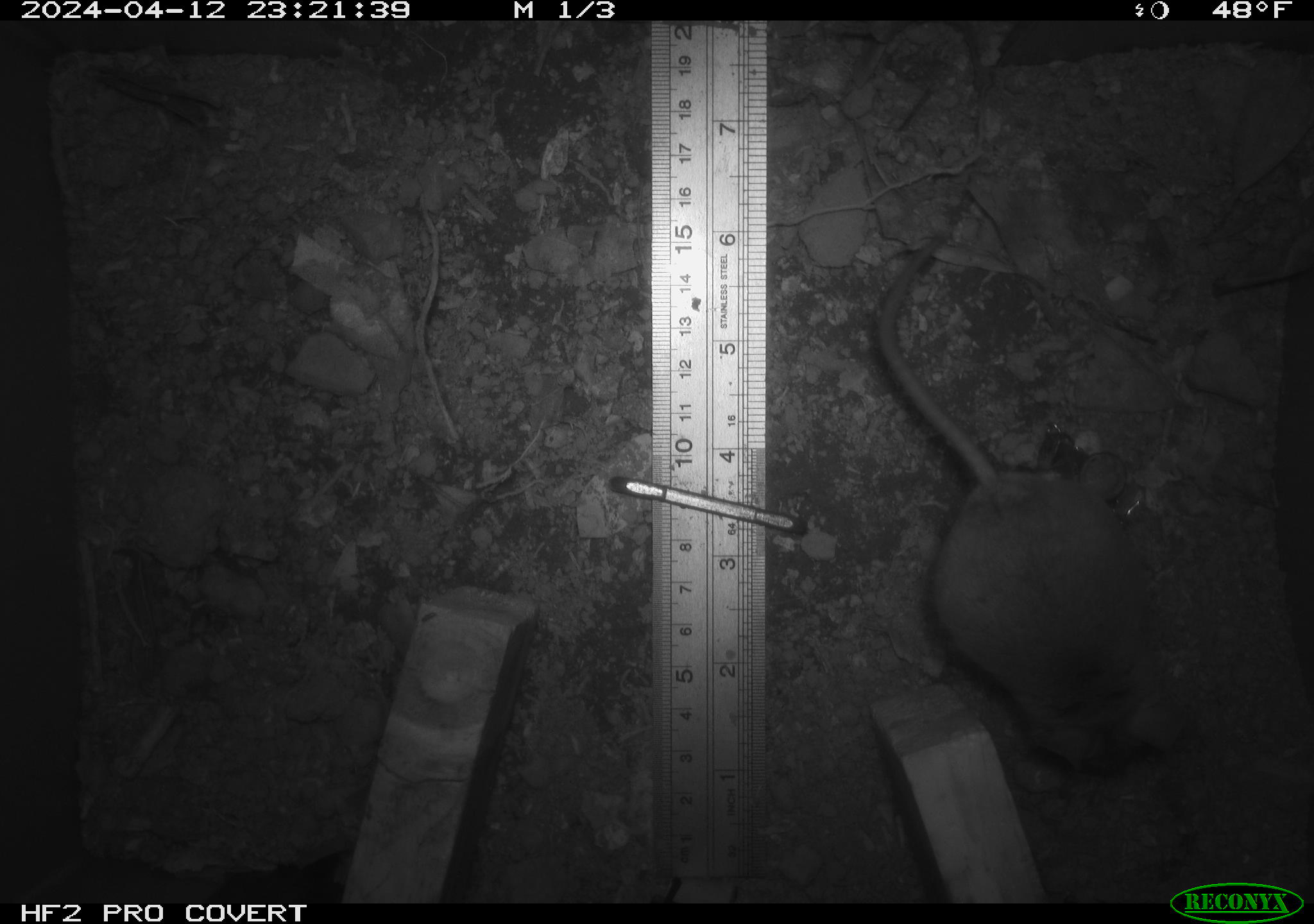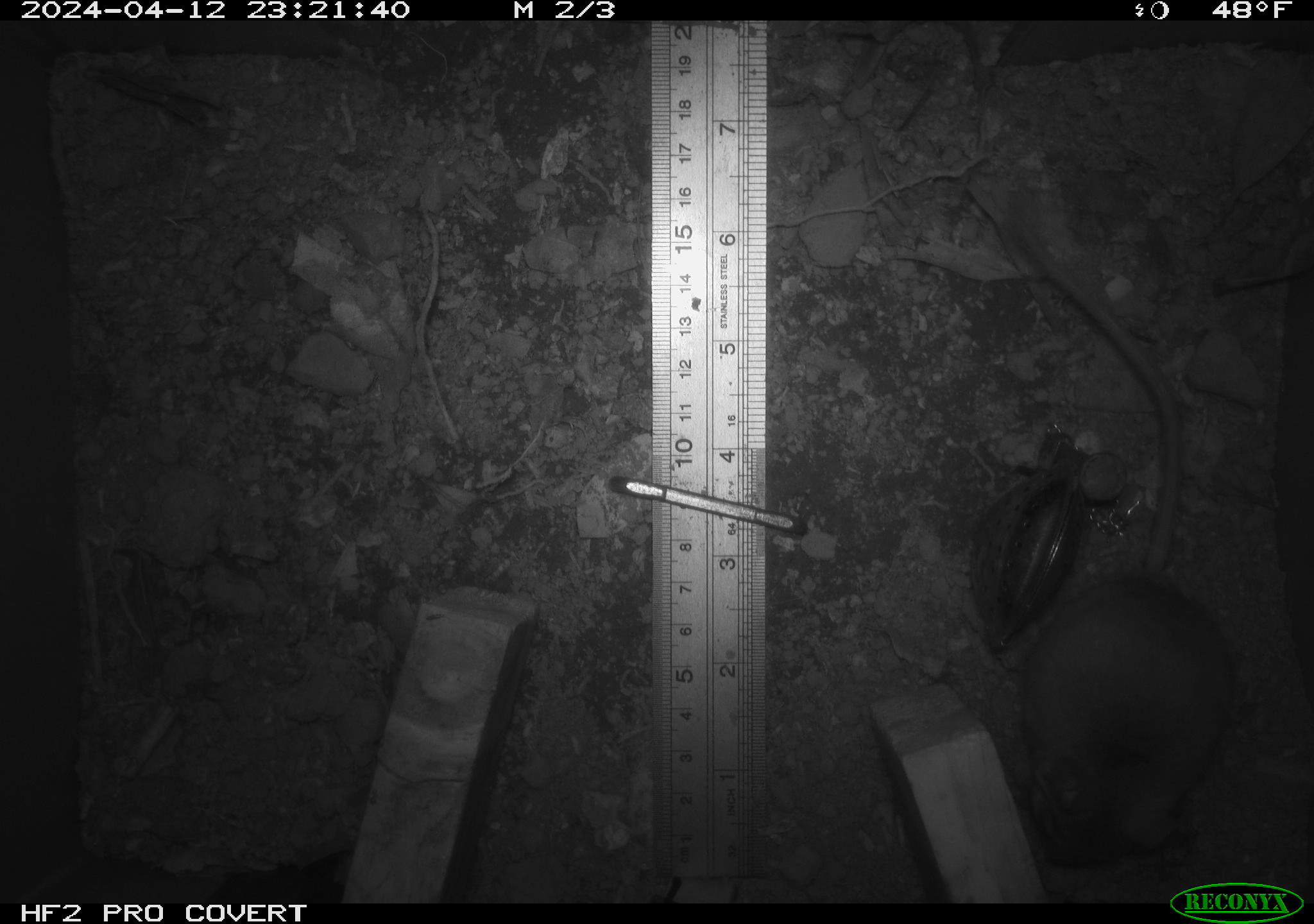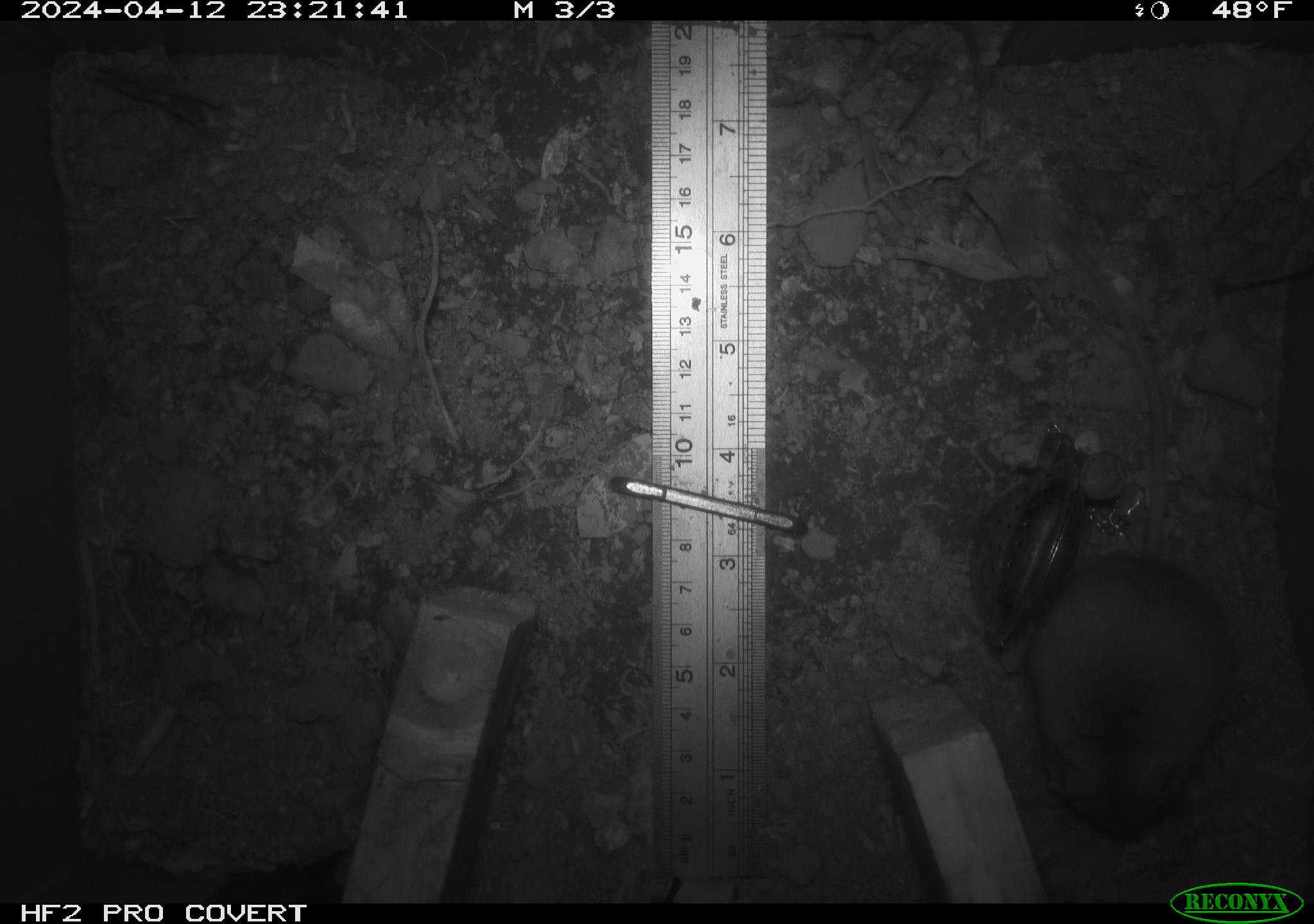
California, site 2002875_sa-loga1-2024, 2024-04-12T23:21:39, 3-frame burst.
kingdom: Animalia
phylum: Chordata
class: Mammalia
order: Rodentia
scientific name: Rodentia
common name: mouse species